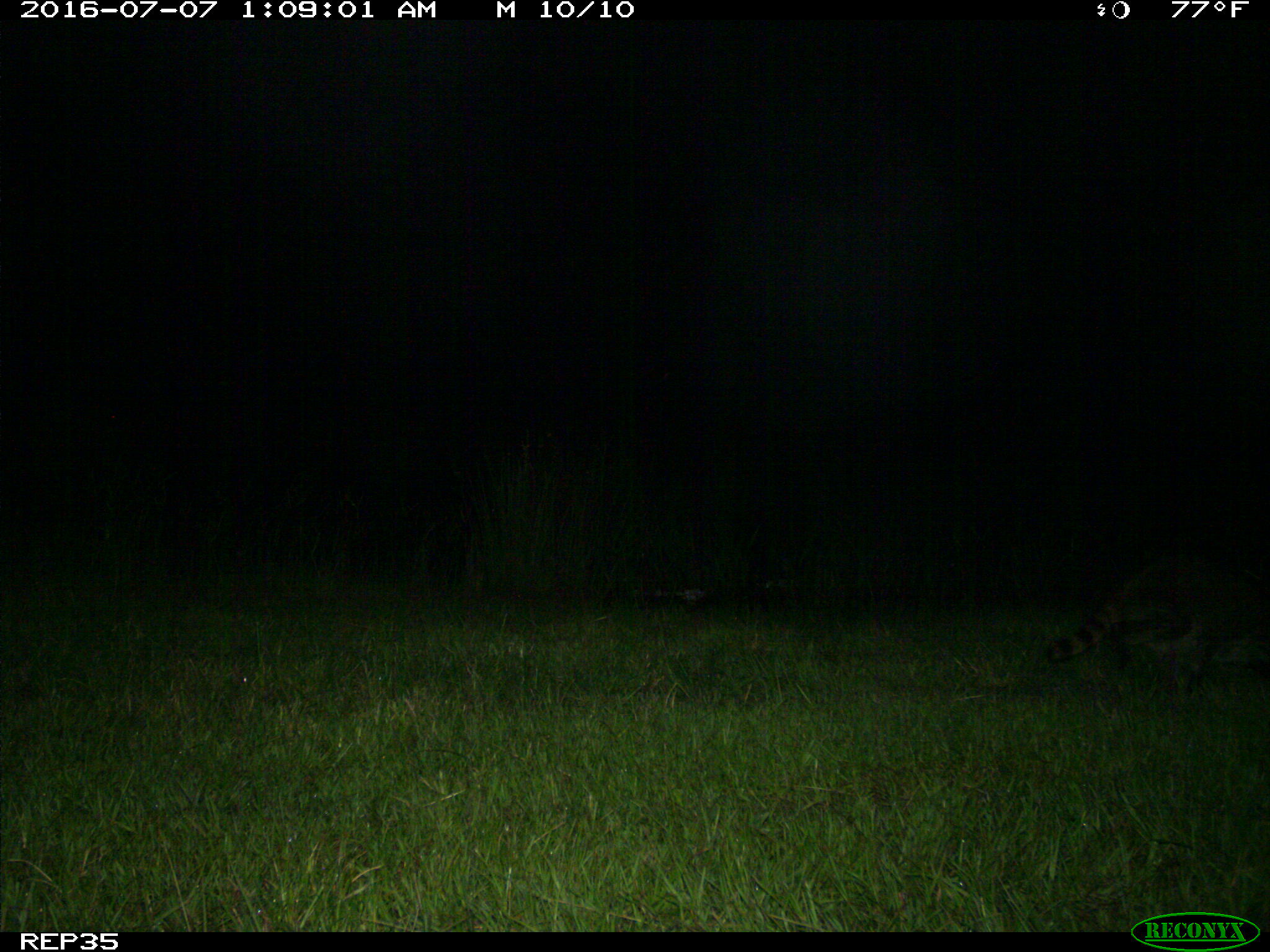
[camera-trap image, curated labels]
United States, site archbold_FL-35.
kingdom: Animalia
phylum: Chordata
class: Mammalia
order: Carnivora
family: Procyonidae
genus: Procyon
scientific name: Procyon lotor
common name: common raccoon